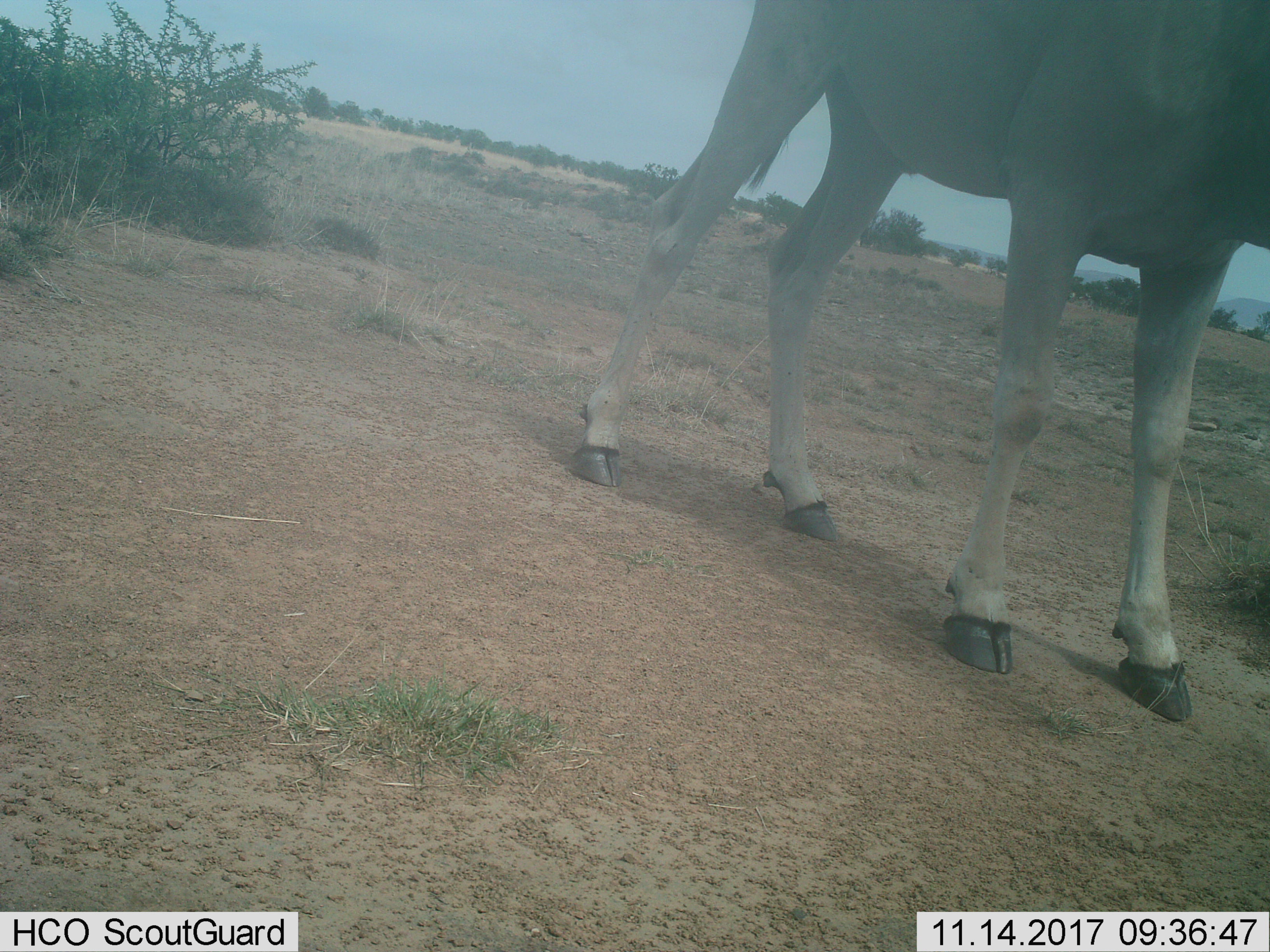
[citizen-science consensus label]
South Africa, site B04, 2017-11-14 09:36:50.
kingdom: Animalia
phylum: Chordata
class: Mammalia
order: Artiodactyla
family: Bovidae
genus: Tragelaphus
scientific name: Tragelaphus oryx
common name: eland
Eland (Tragelaphus oryx), count 1. Behavior (volunteer vote fractions): standing 75%, resting 0%, moving 25%, interacting 0%. Young present (vote fraction): 0%. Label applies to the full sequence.